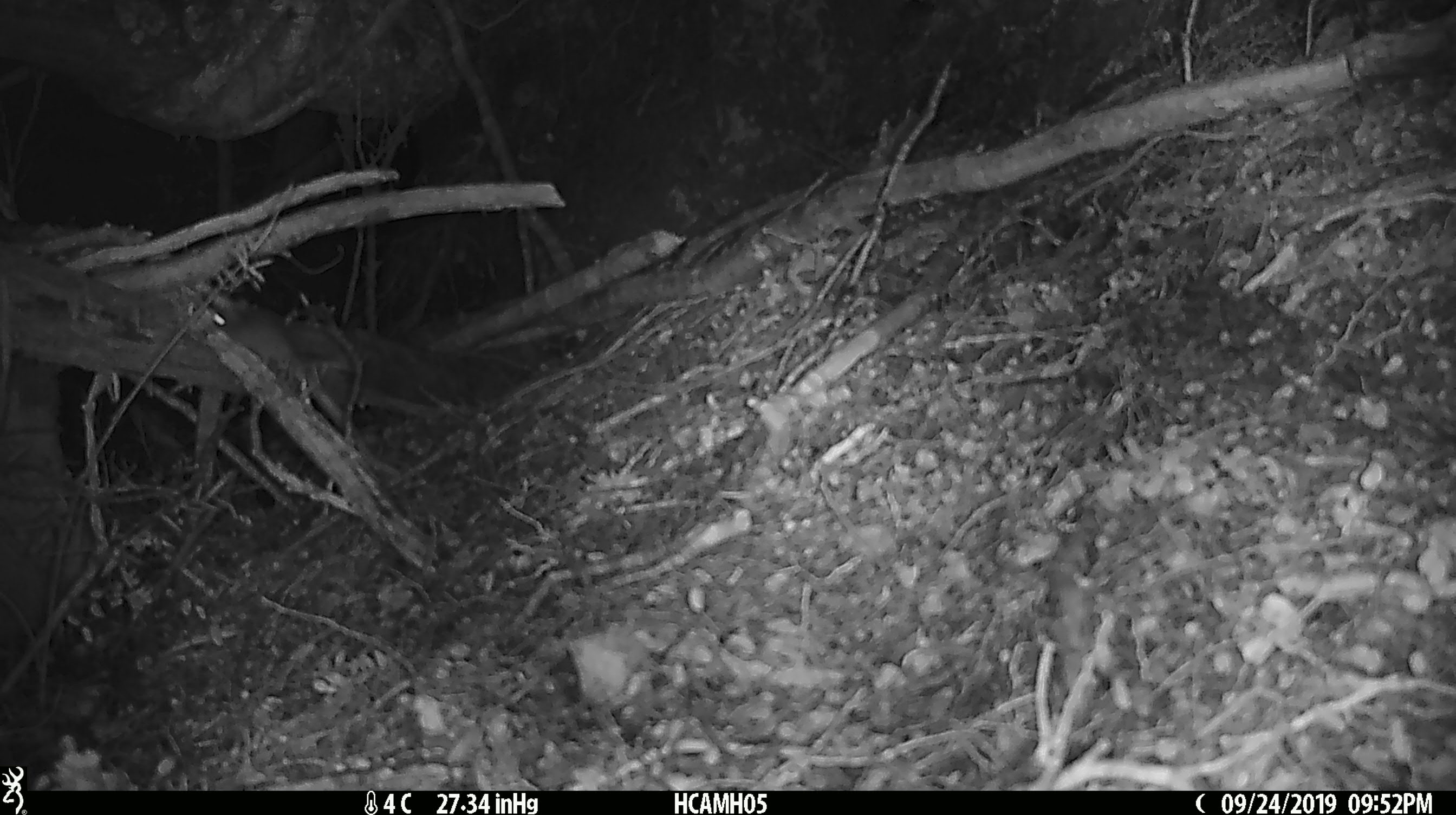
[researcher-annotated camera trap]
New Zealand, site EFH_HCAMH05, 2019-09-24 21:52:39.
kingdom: Animalia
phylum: Chordata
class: Mammalia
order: Rodentia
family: Muridae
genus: Mus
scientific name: Mus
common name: mouse